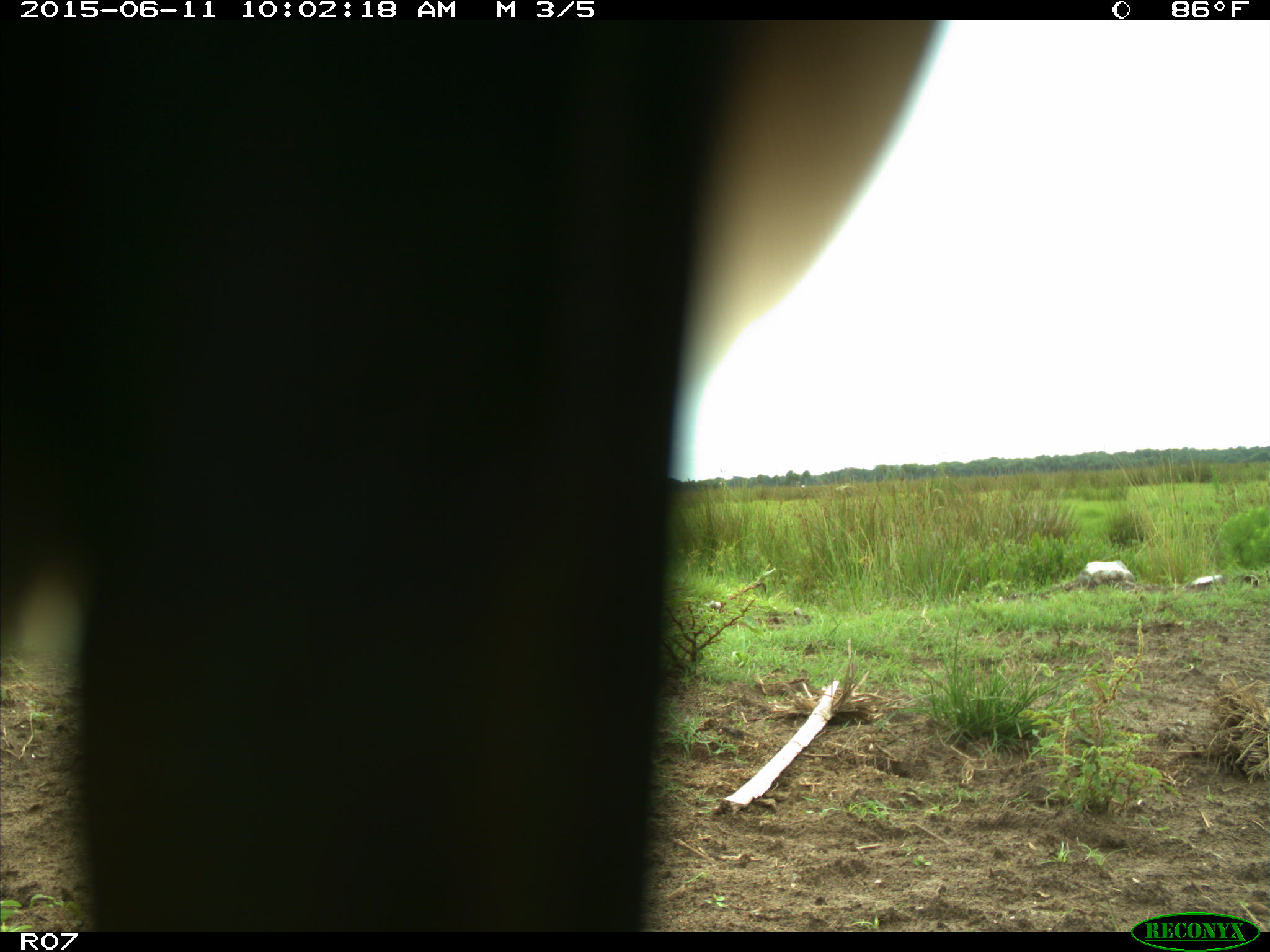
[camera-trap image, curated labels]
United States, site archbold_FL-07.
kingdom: Animalia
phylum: Chordata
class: Mammalia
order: Artiodactyla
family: Bovidae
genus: Bos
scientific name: Bos taurus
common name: domestic cow